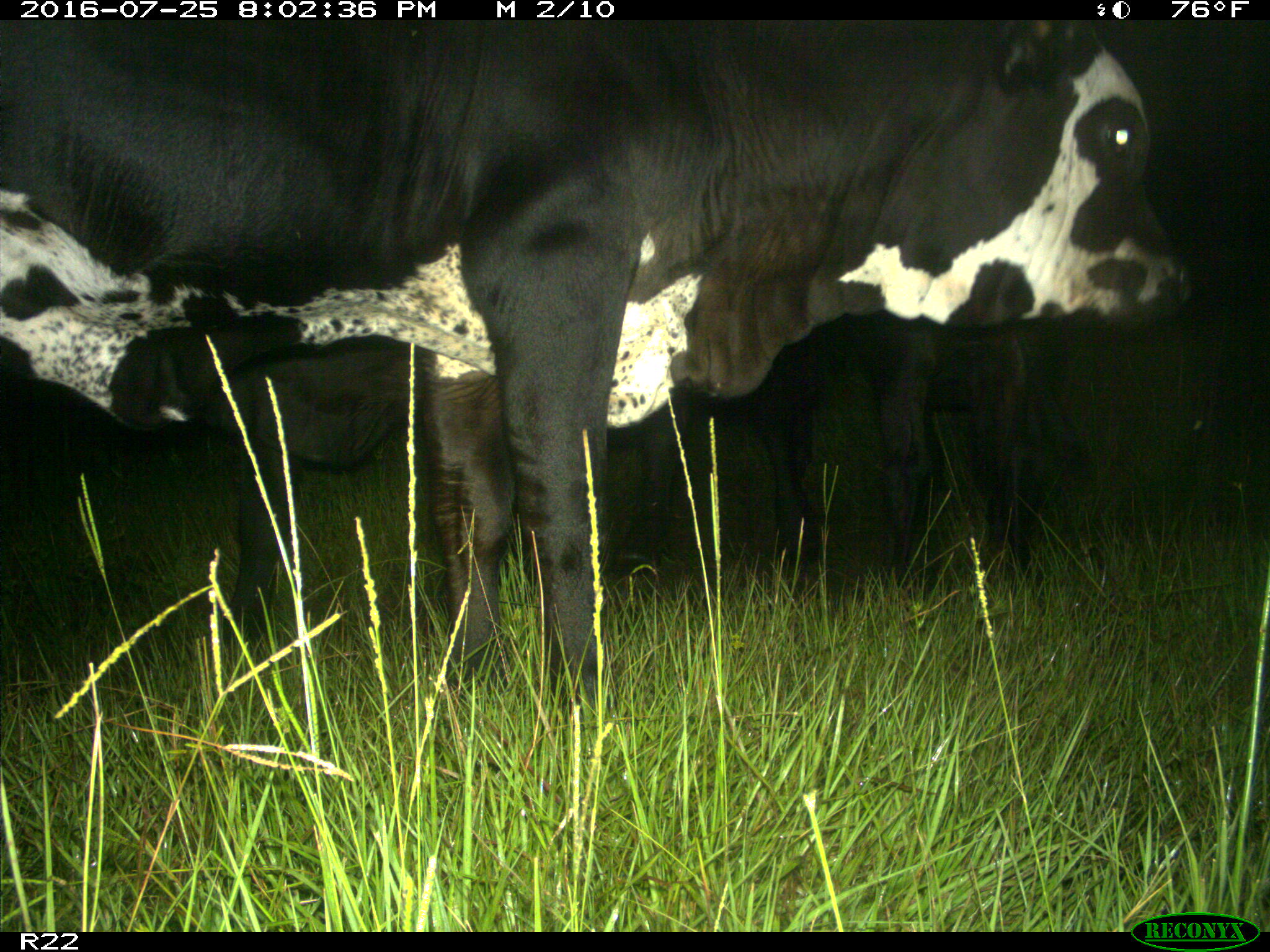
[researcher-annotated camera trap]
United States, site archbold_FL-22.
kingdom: Animalia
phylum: Chordata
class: Mammalia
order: Artiodactyla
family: Bovidae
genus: Bos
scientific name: Bos taurus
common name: domestic cow